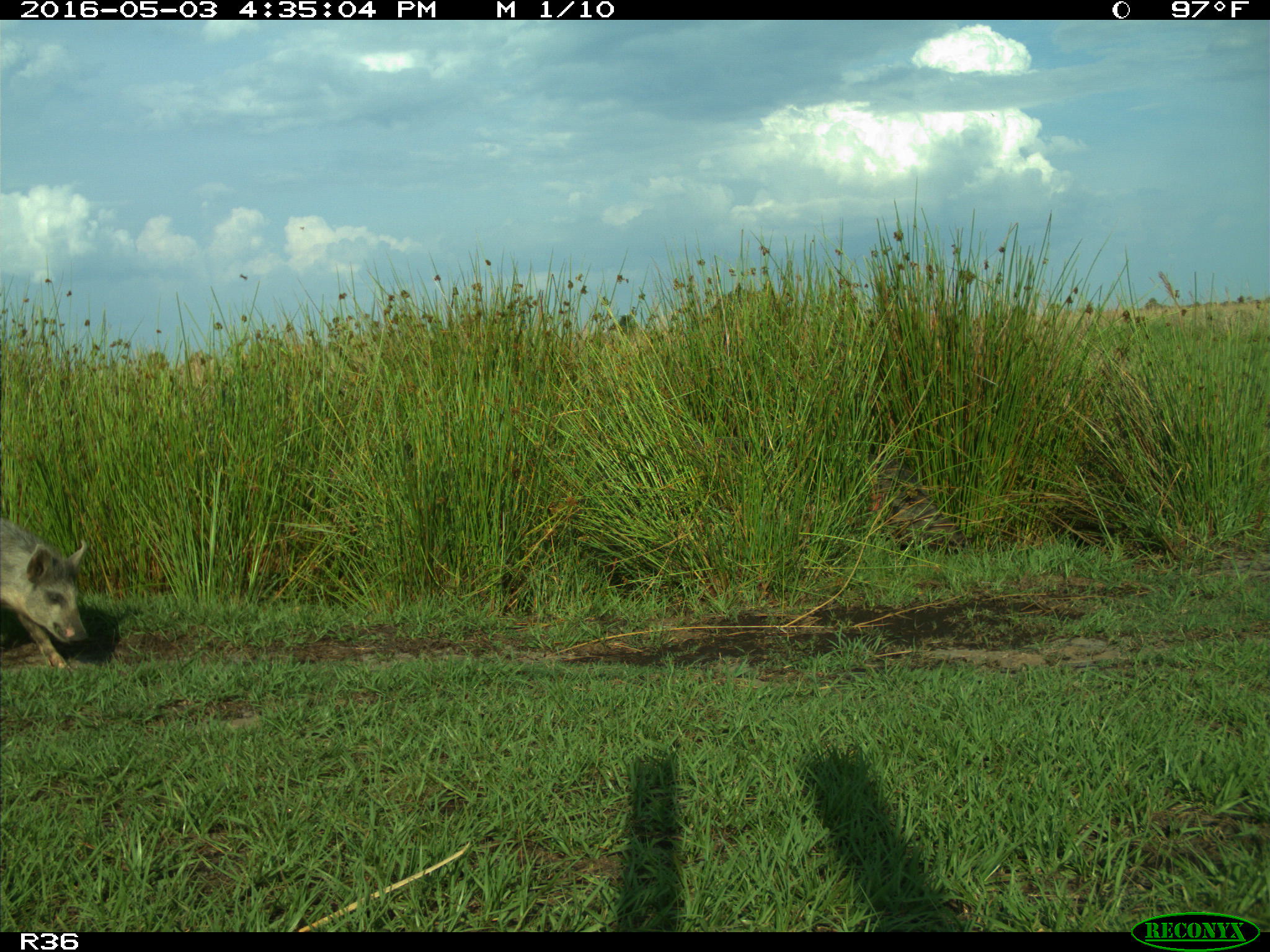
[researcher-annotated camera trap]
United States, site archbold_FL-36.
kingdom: Animalia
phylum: Chordata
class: Mammalia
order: Artiodactyla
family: Suidae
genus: Sus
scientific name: Sus scrofa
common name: wild boar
Sus scrofa (wild boar).